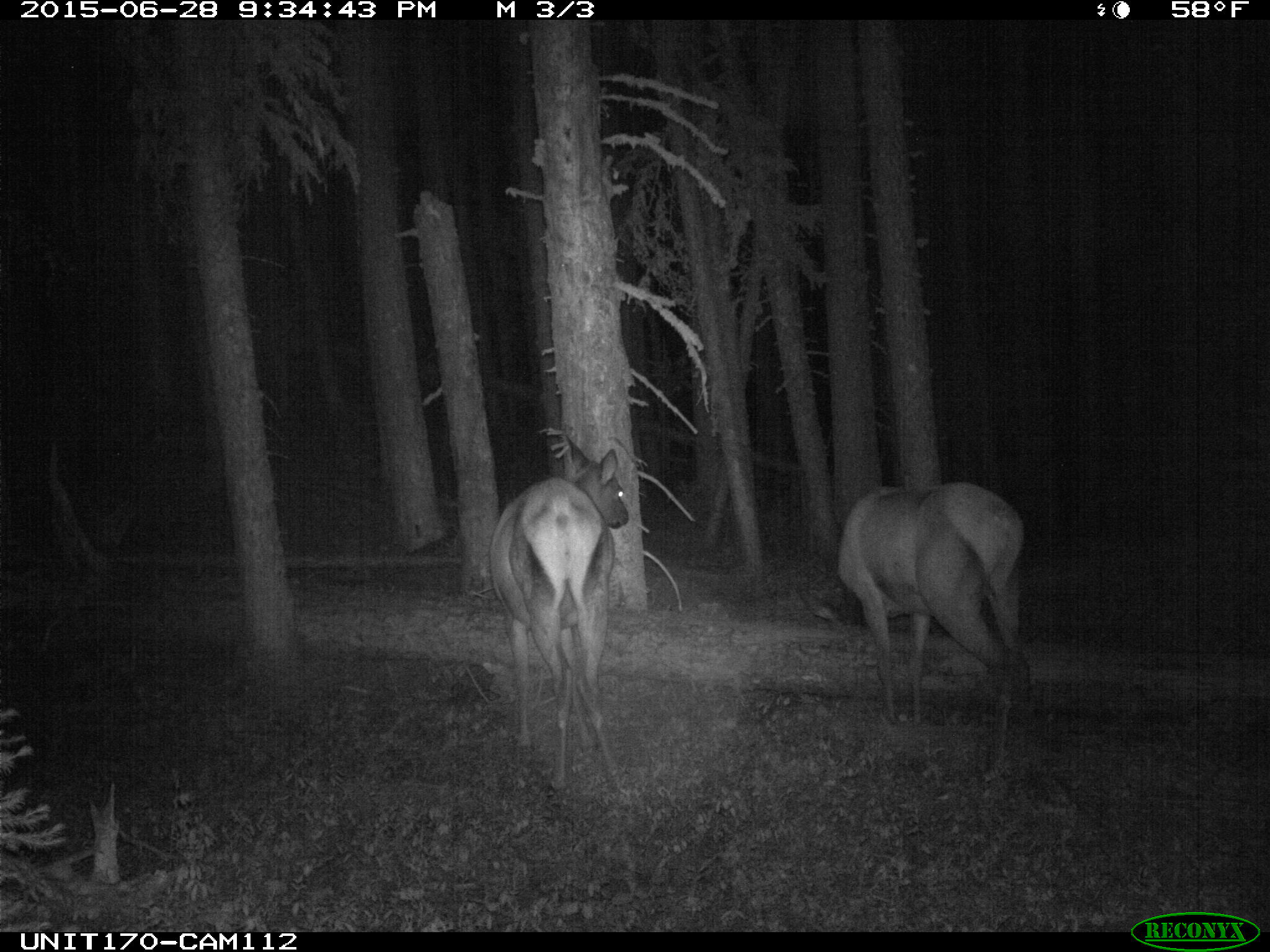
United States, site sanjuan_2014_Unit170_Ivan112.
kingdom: Animalia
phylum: Chordata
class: Mammalia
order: Artiodactyla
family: Cervidae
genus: Cervus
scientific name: Cervus elaphus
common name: red deer